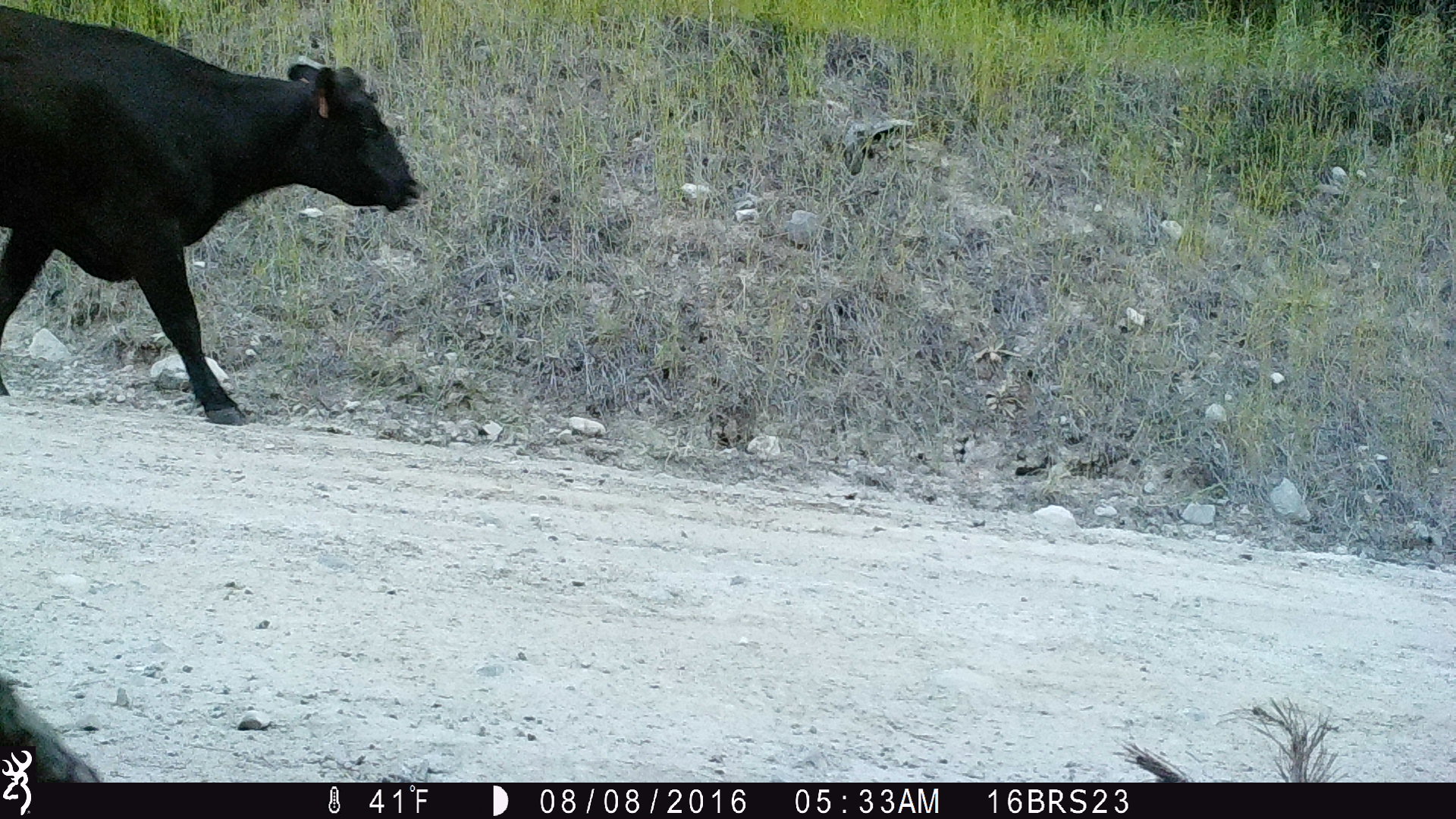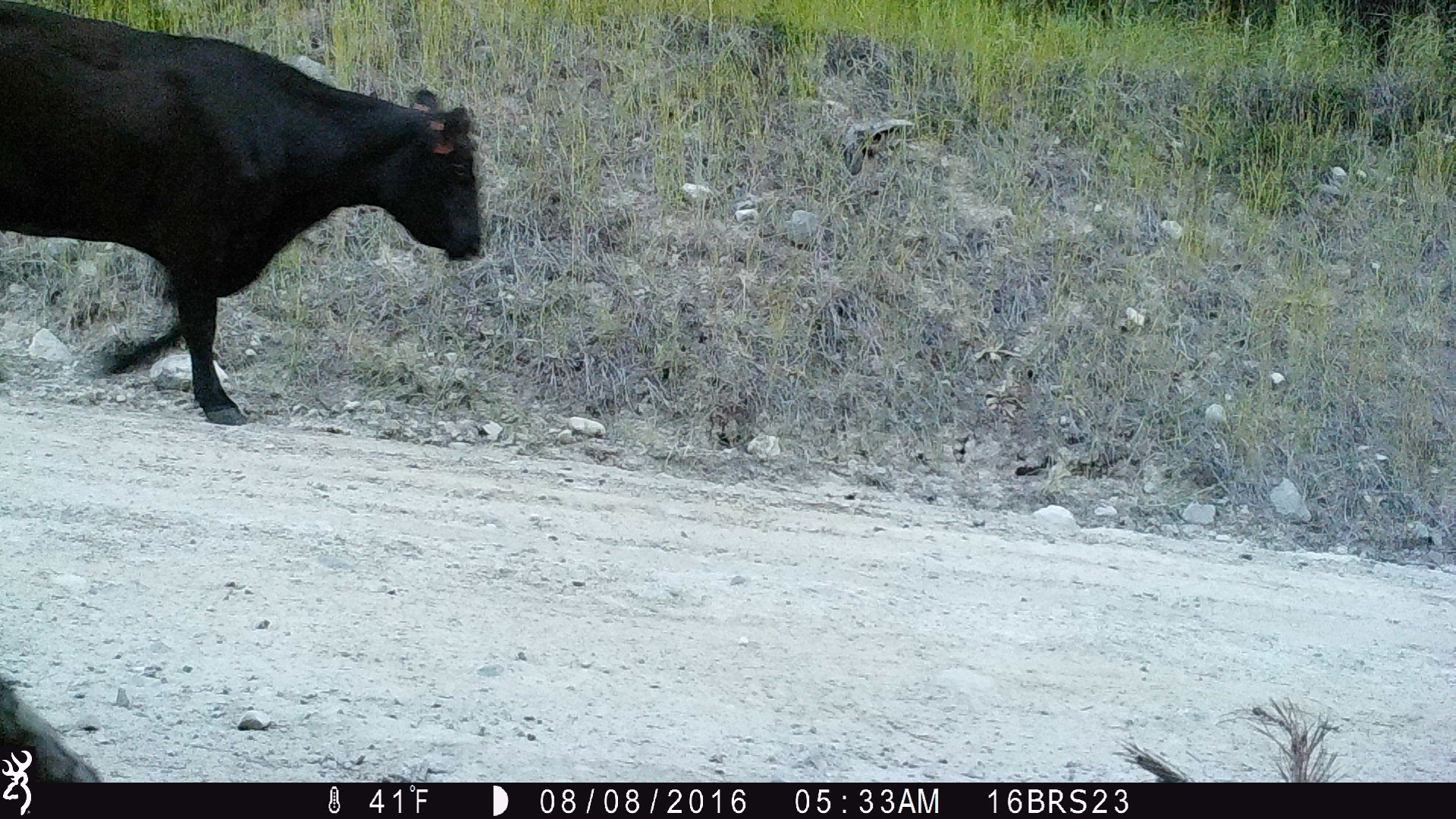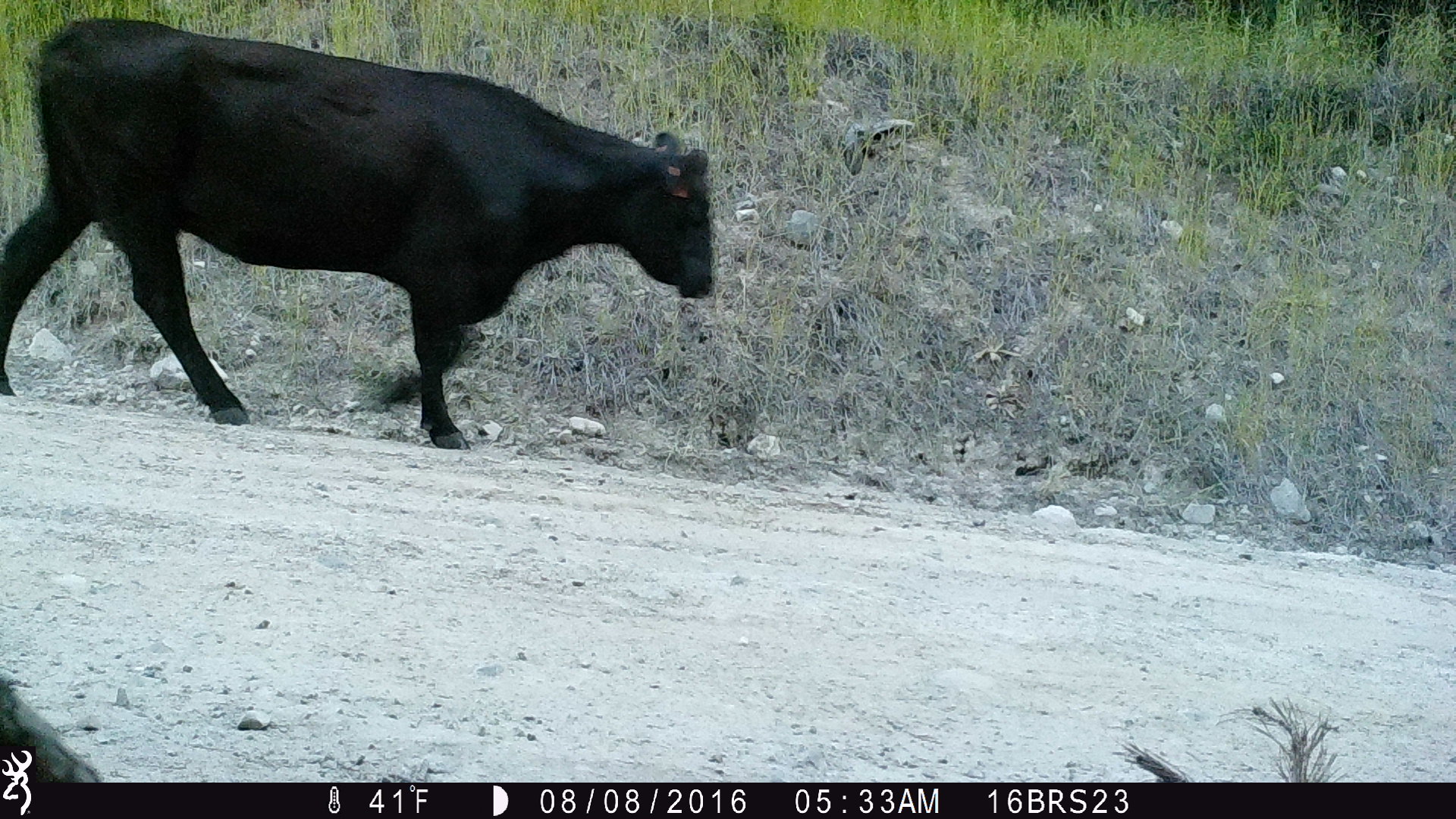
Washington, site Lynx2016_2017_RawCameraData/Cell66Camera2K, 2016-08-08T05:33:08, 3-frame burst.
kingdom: Animalia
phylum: Chordata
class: Mammalia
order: Artiodactyla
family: Bovidae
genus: Bos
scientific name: Bos taurus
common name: domestic cattle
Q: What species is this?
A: Domestic cattle (Bos taurus).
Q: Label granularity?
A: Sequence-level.